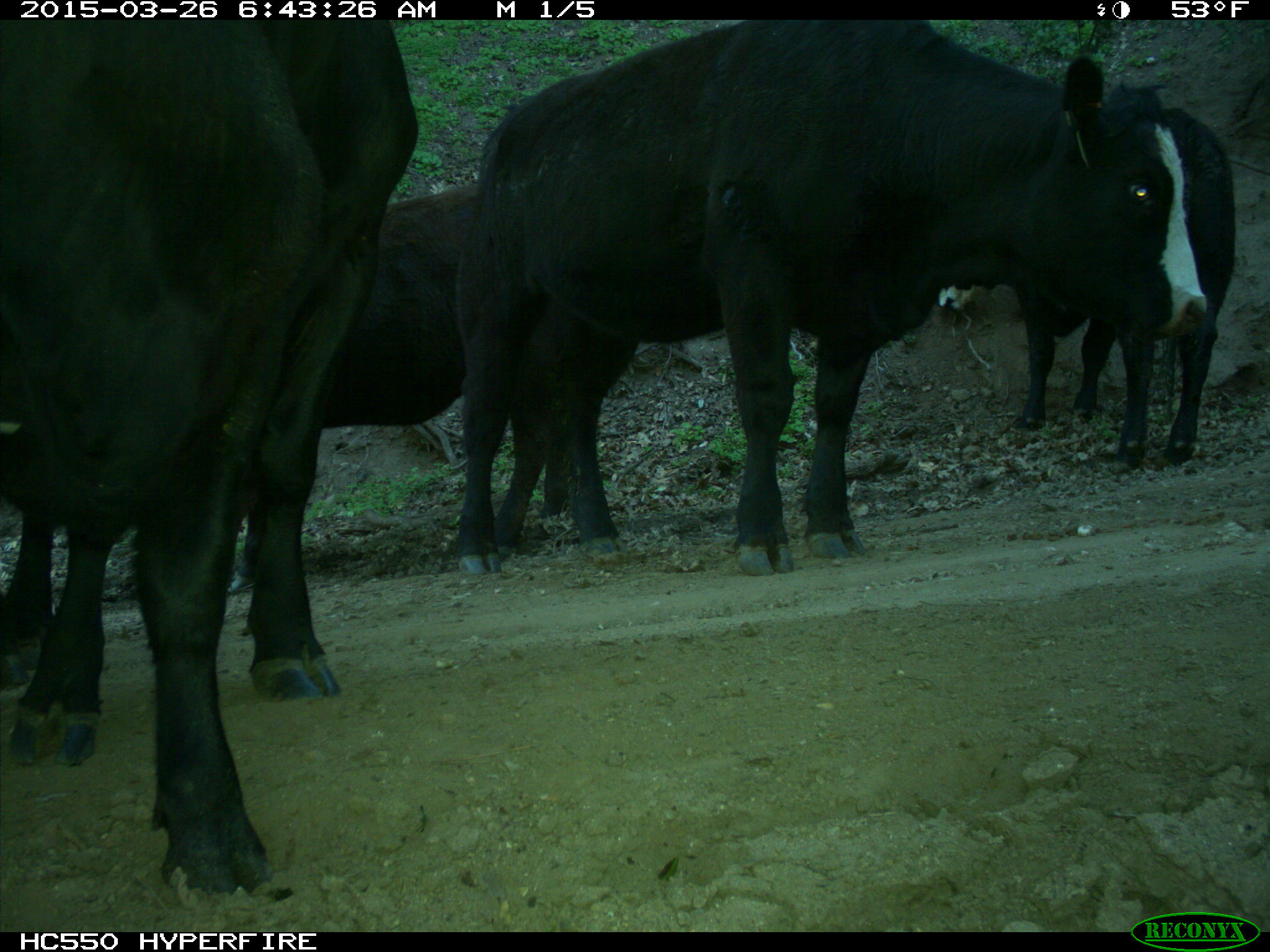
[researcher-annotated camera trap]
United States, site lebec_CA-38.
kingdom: Animalia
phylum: Chordata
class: Mammalia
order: Artiodactyla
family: Bovidae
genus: Bos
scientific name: Bos taurus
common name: domestic cow